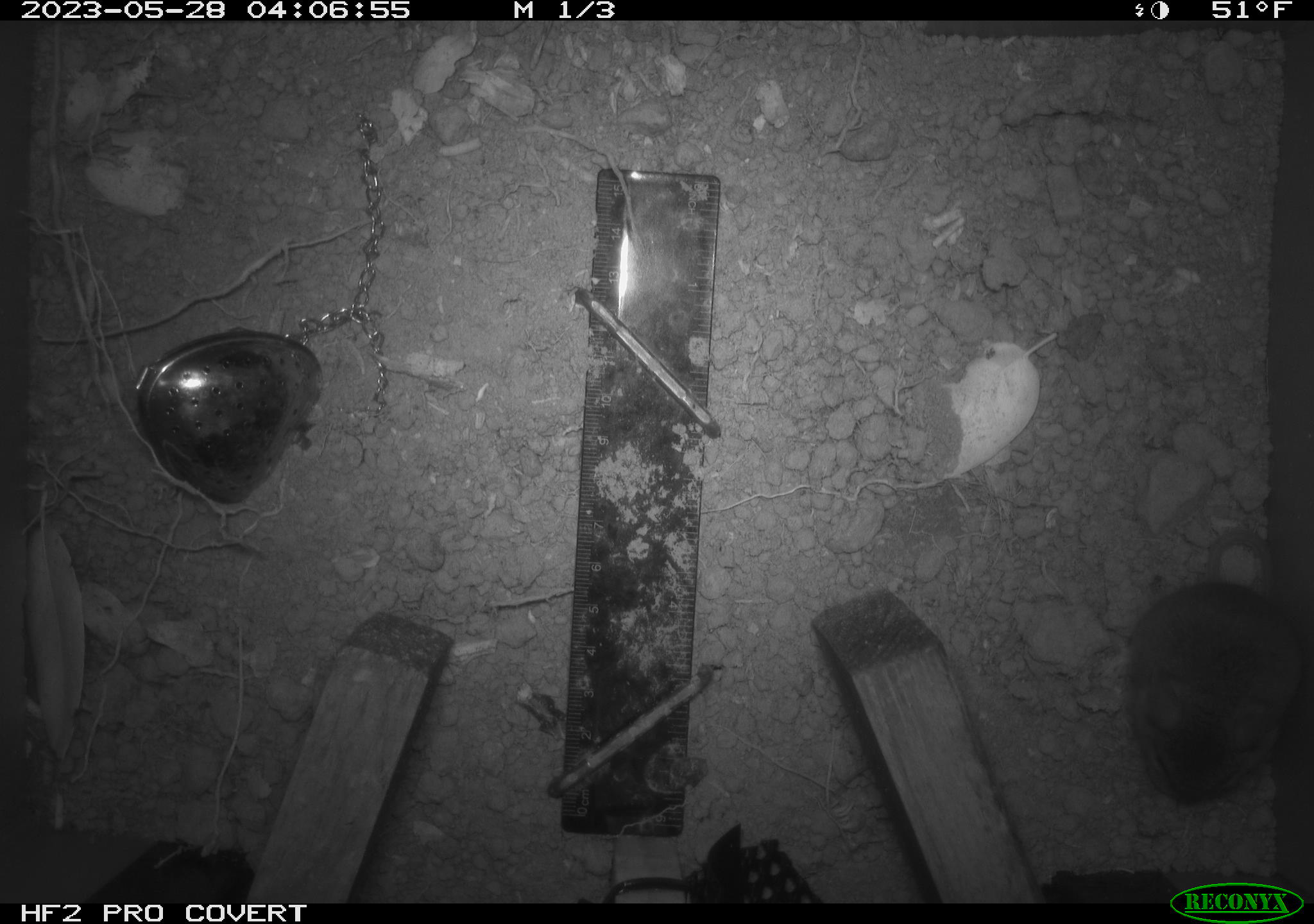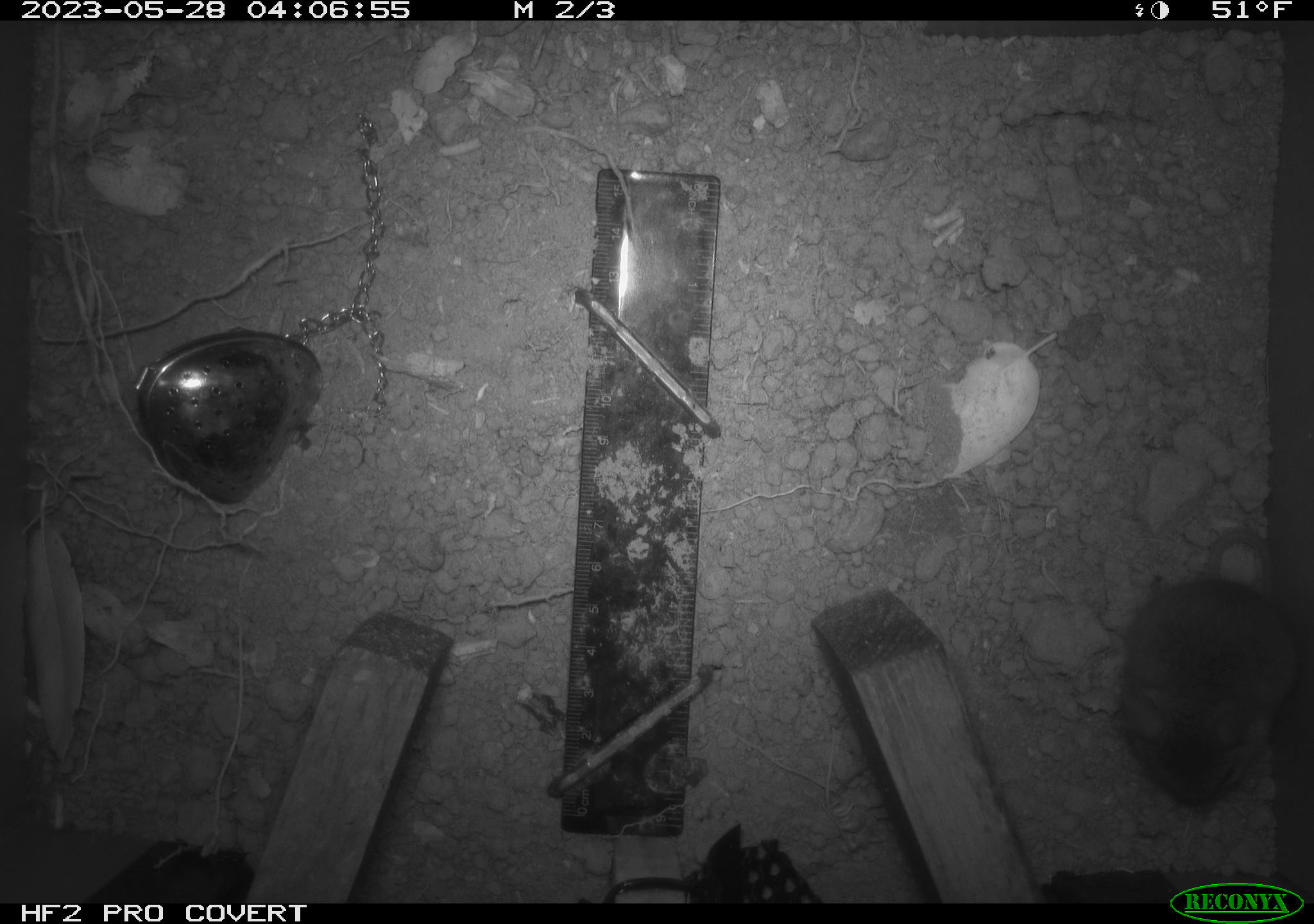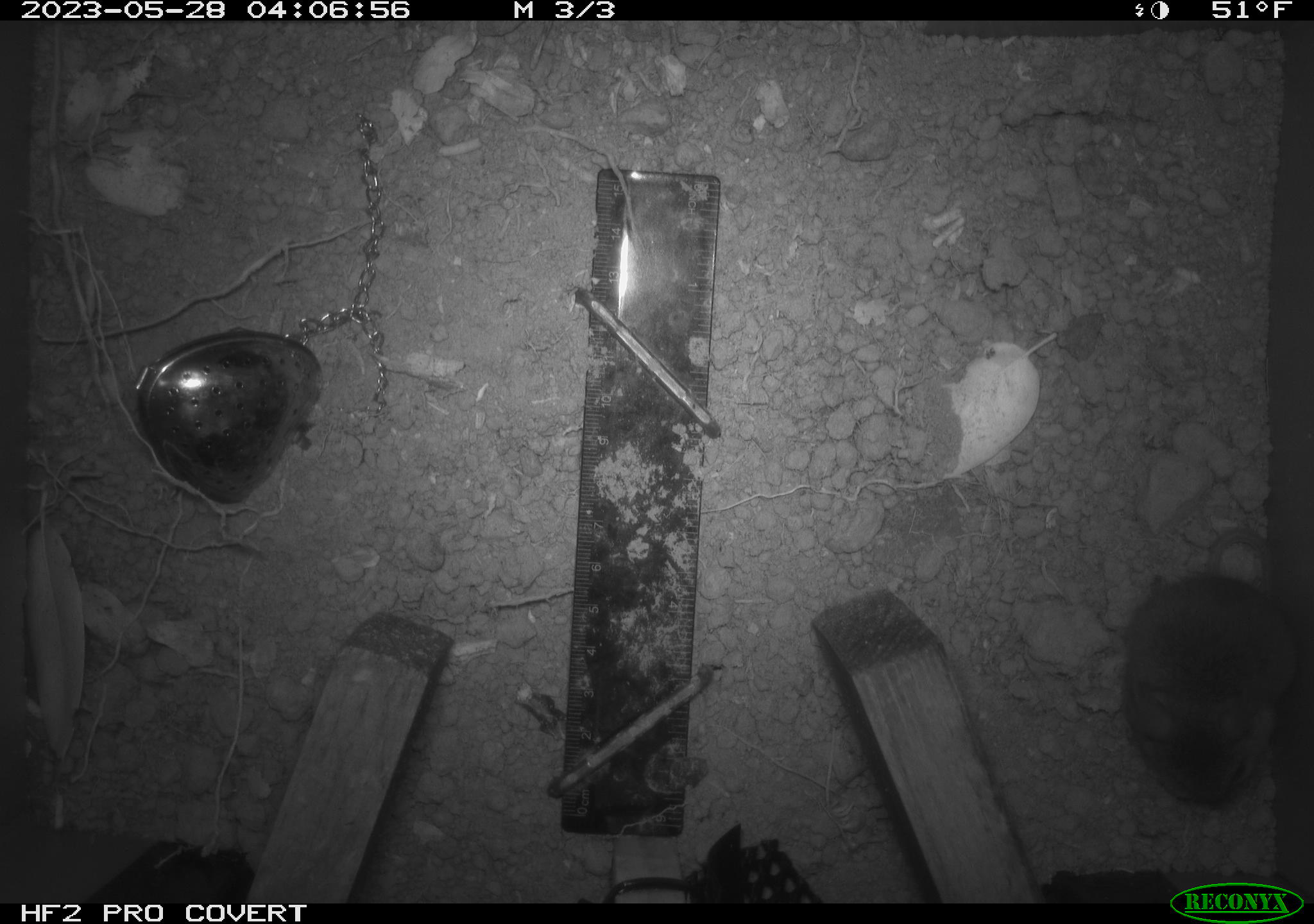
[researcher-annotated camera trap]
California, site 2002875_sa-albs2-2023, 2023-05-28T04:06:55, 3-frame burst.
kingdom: Animalia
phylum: Chordata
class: Mammalia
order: Rodentia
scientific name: Rodentia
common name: mouse species